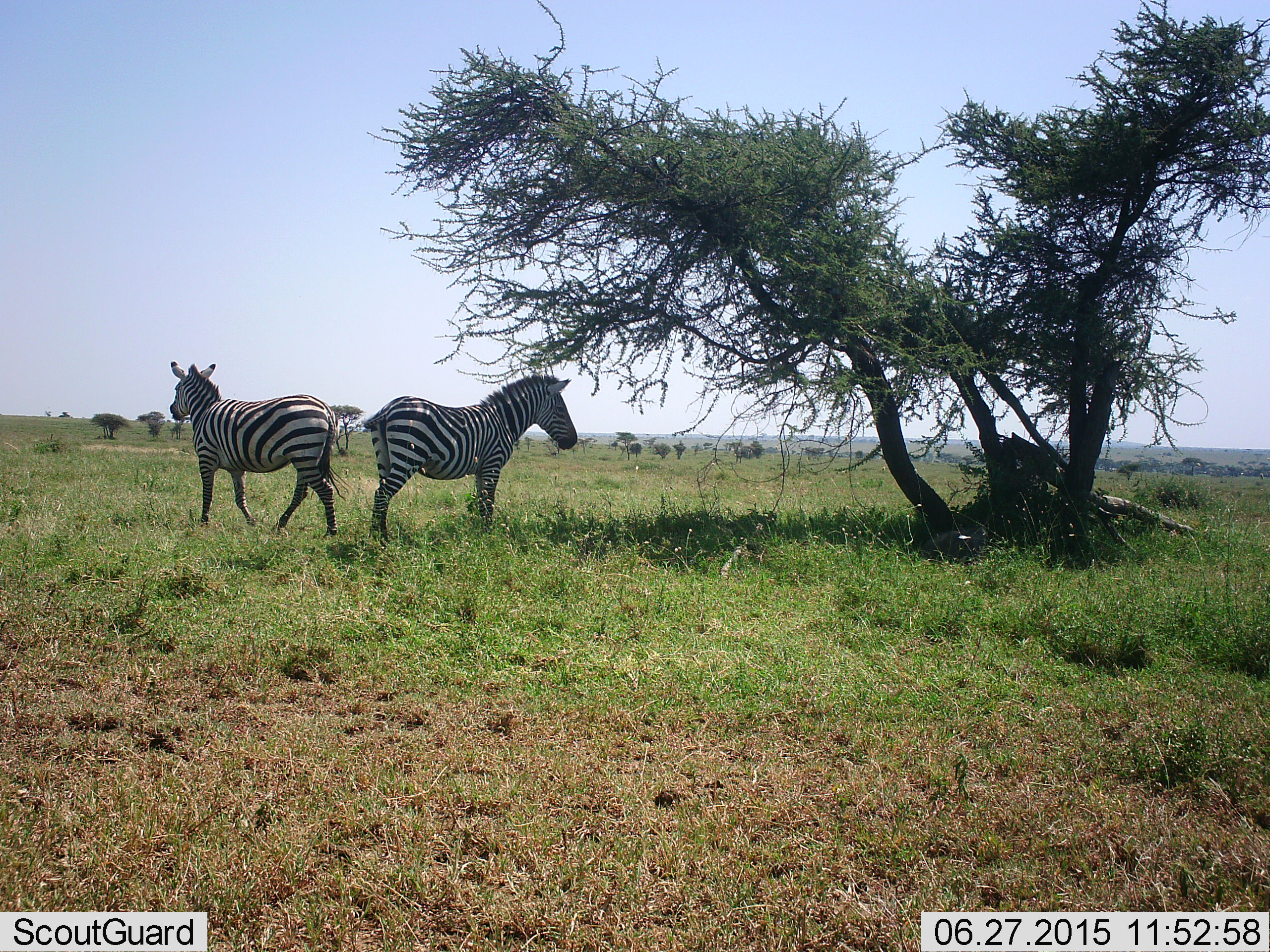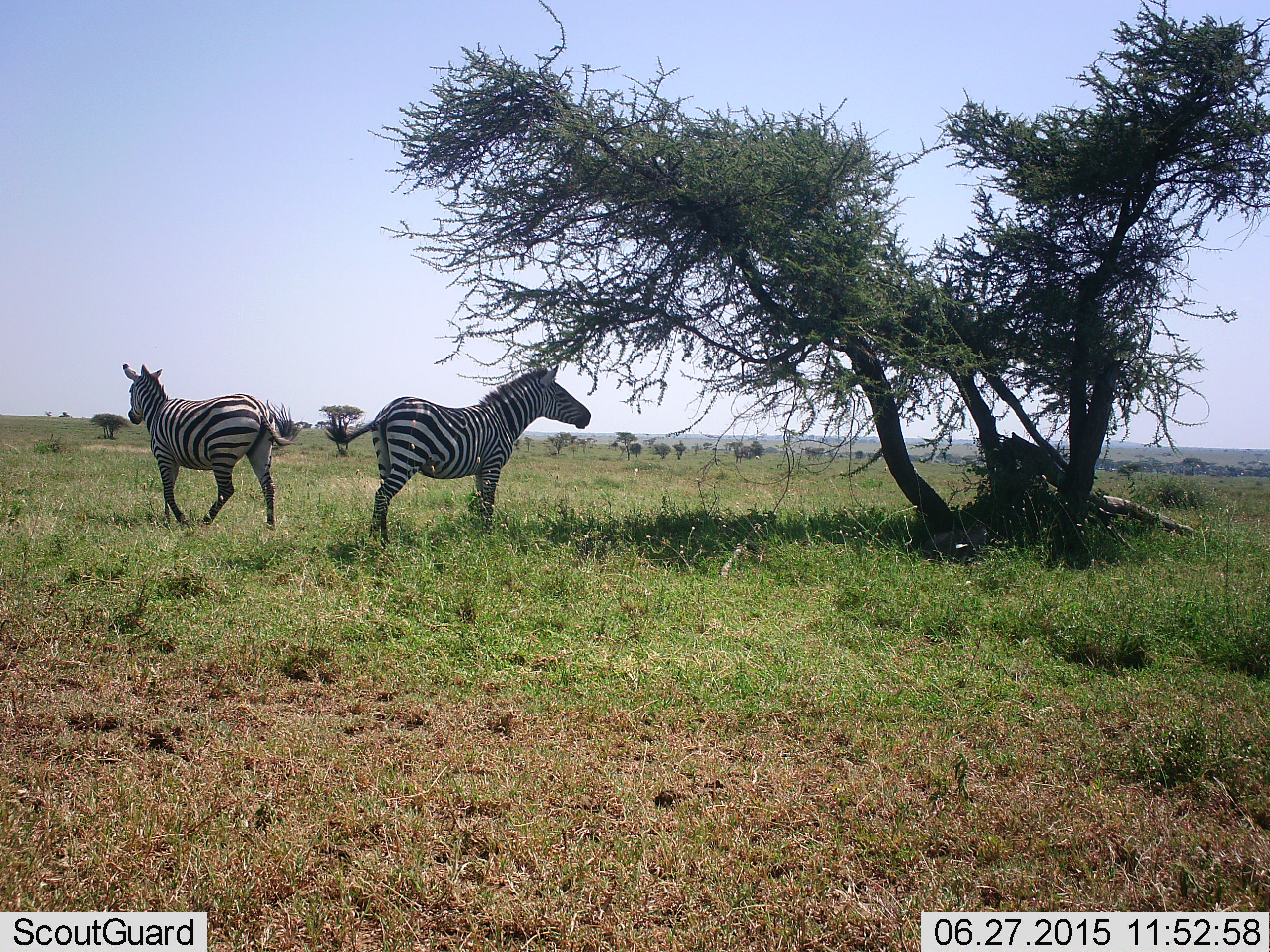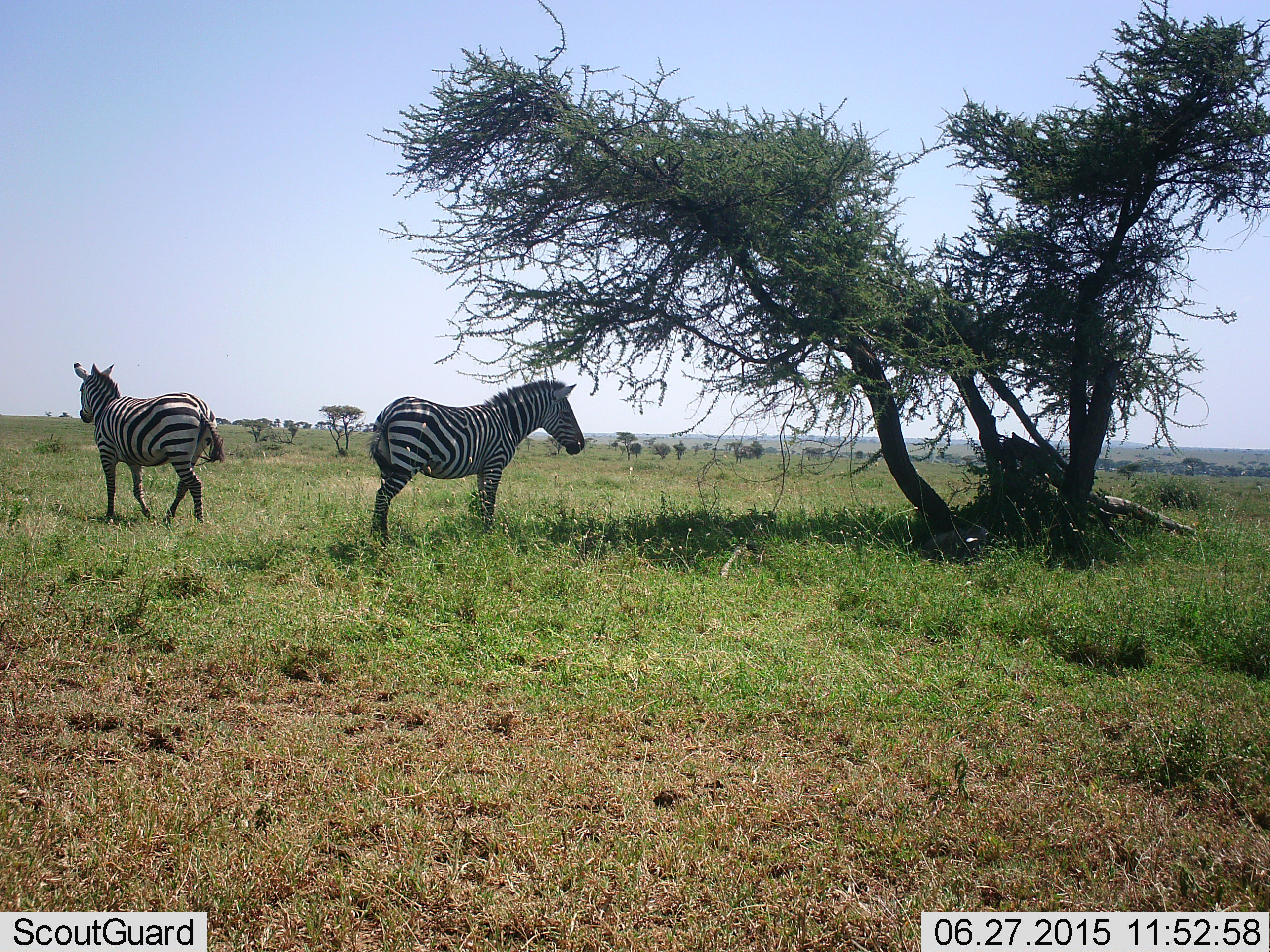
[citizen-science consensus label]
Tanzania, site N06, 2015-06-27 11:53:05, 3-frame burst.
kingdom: Animalia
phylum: Chordata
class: Mammalia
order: Perissodactyla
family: Equidae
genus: Equus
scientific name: Equus quagga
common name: plains zebra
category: zebra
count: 2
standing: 82%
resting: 0%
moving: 100%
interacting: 9%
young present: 0%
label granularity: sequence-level